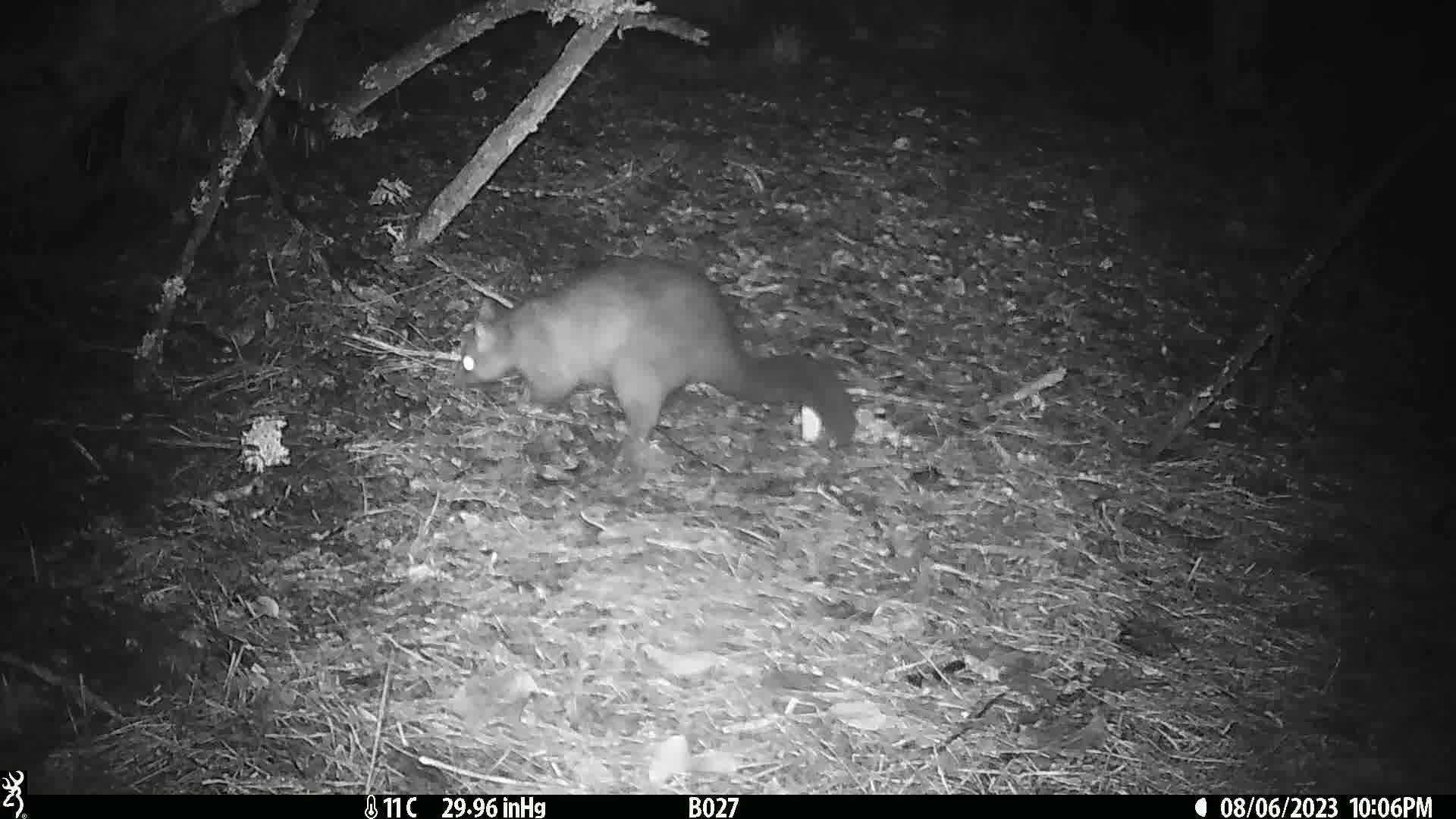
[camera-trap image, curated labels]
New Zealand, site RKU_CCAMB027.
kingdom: Animalia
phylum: Chordata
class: Mammalia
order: Diprotodontia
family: Phalangeridae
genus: Trichosurus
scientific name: Trichosurus vulpecula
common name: common brushtail possum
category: possum